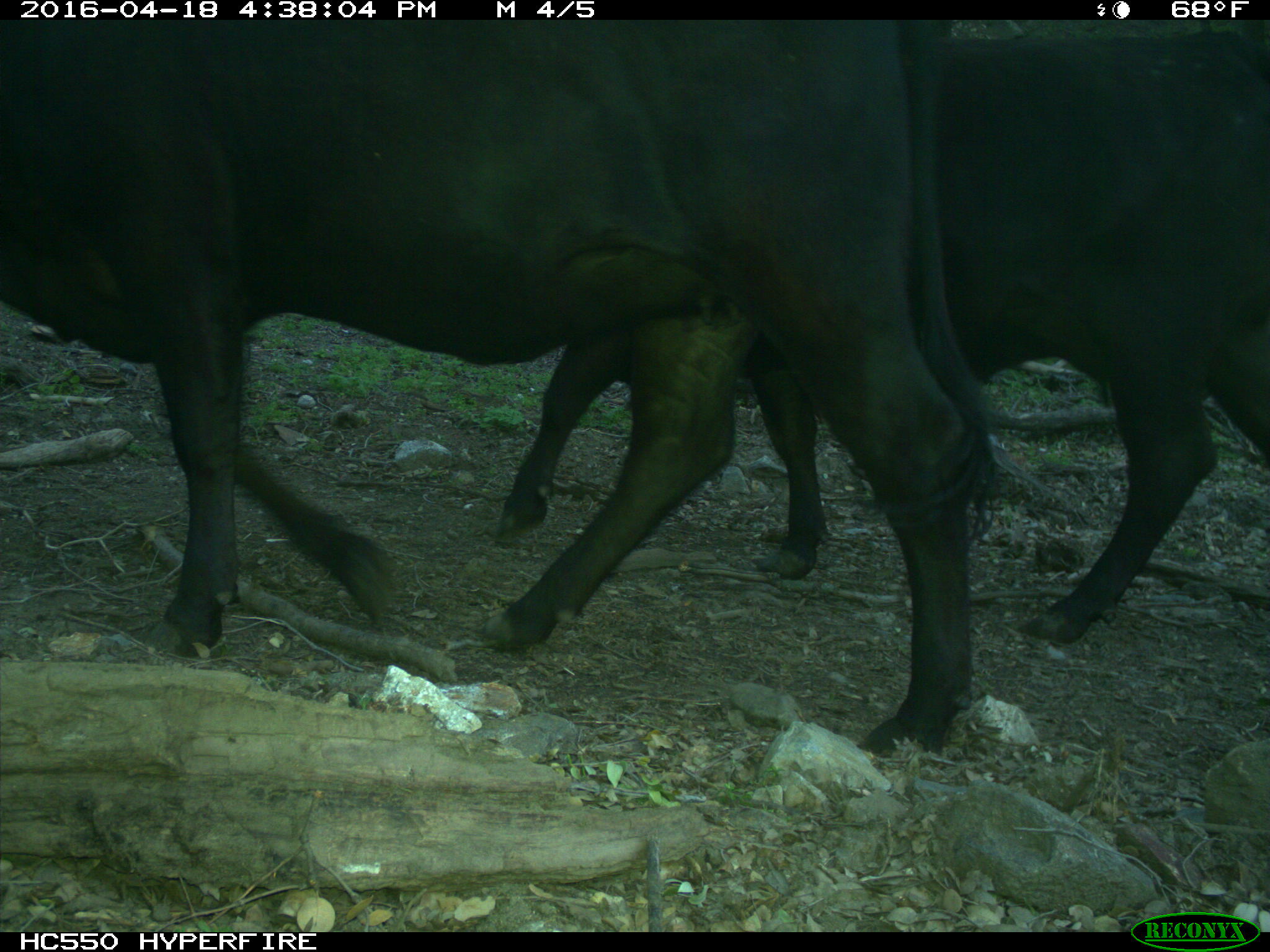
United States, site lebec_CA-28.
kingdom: Animalia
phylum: Chordata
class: Mammalia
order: Artiodactyla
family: Bovidae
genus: Bos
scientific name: Bos taurus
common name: domestic cow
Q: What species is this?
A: Bos taurus (domestic cow).